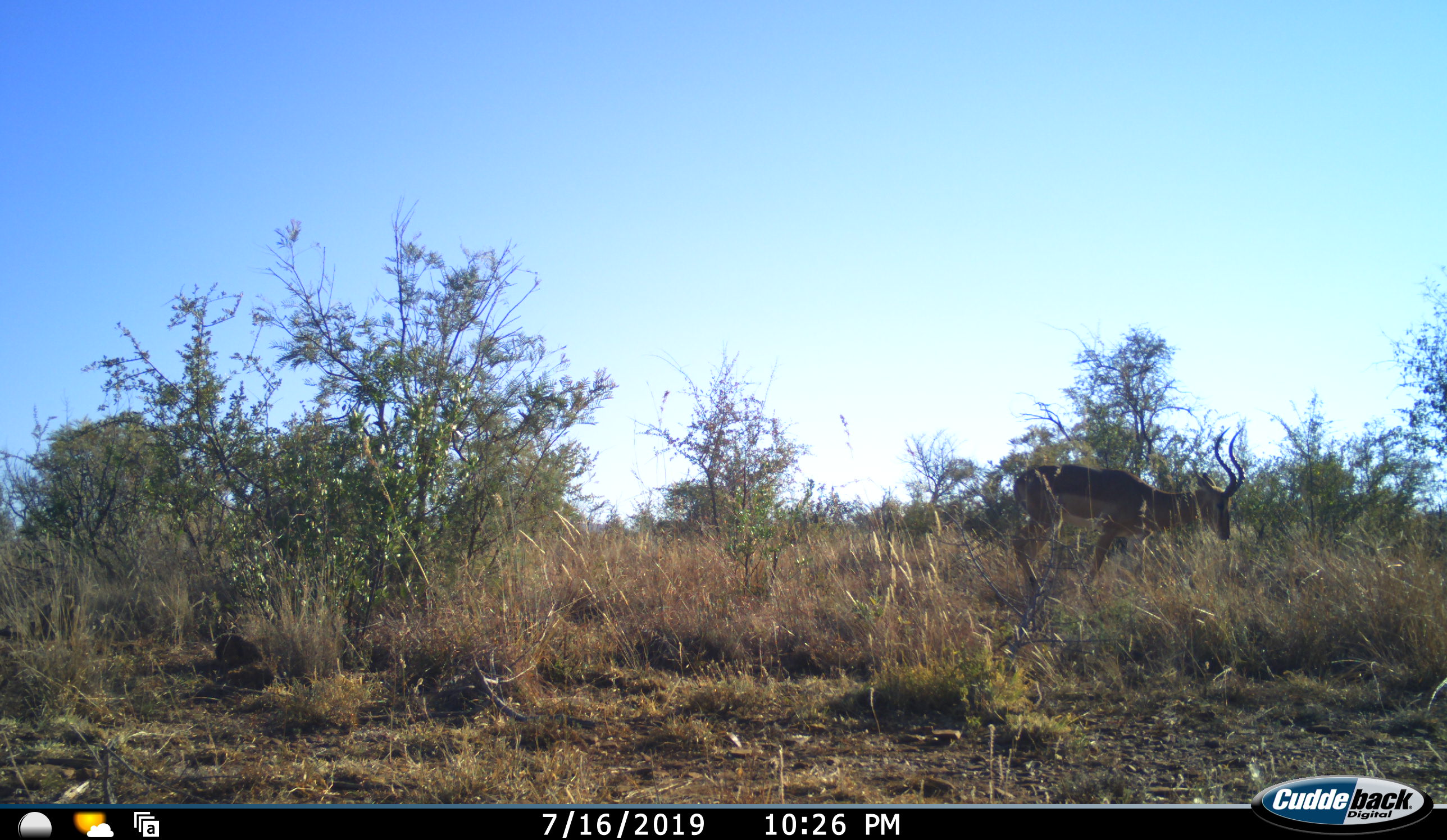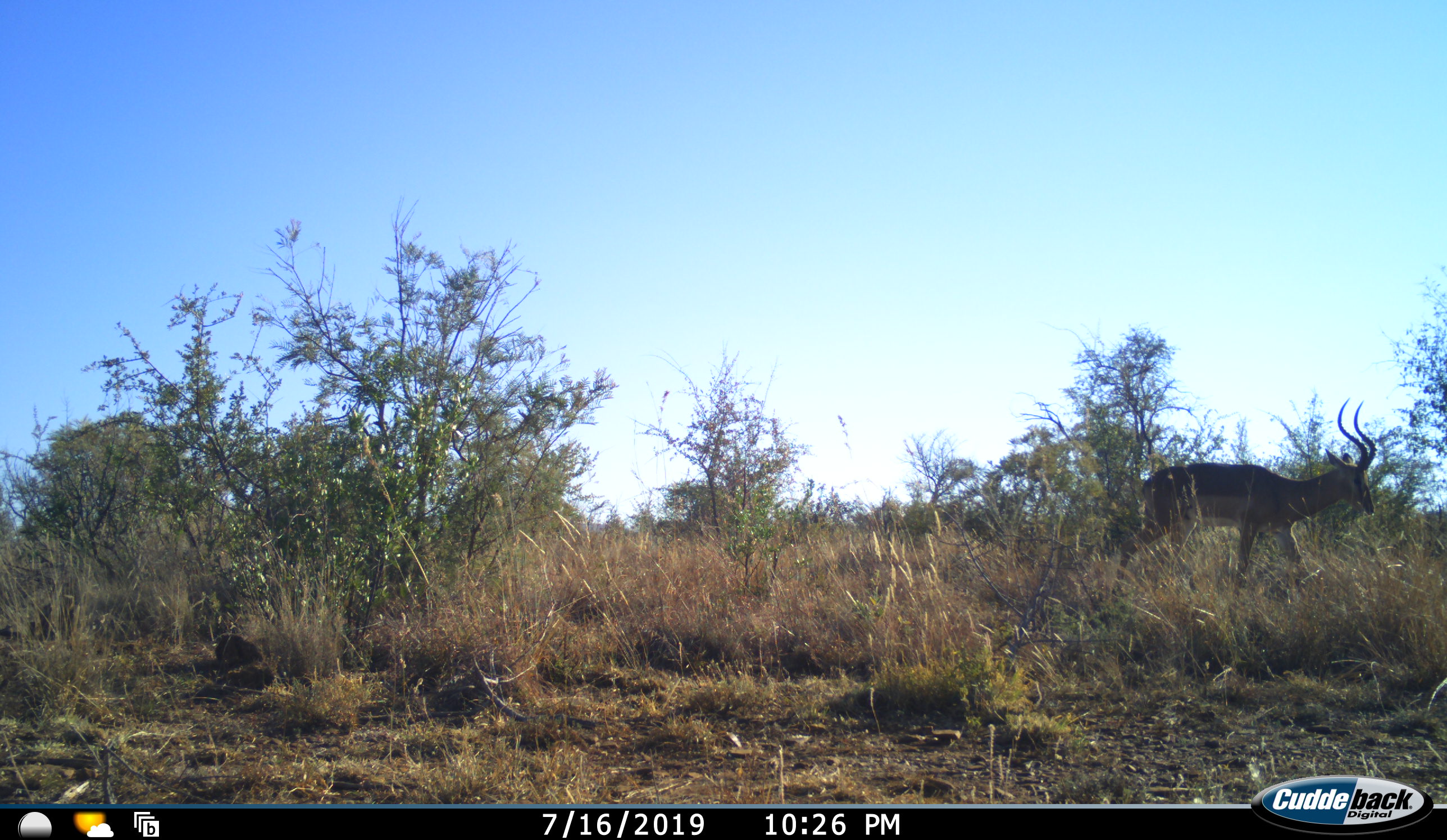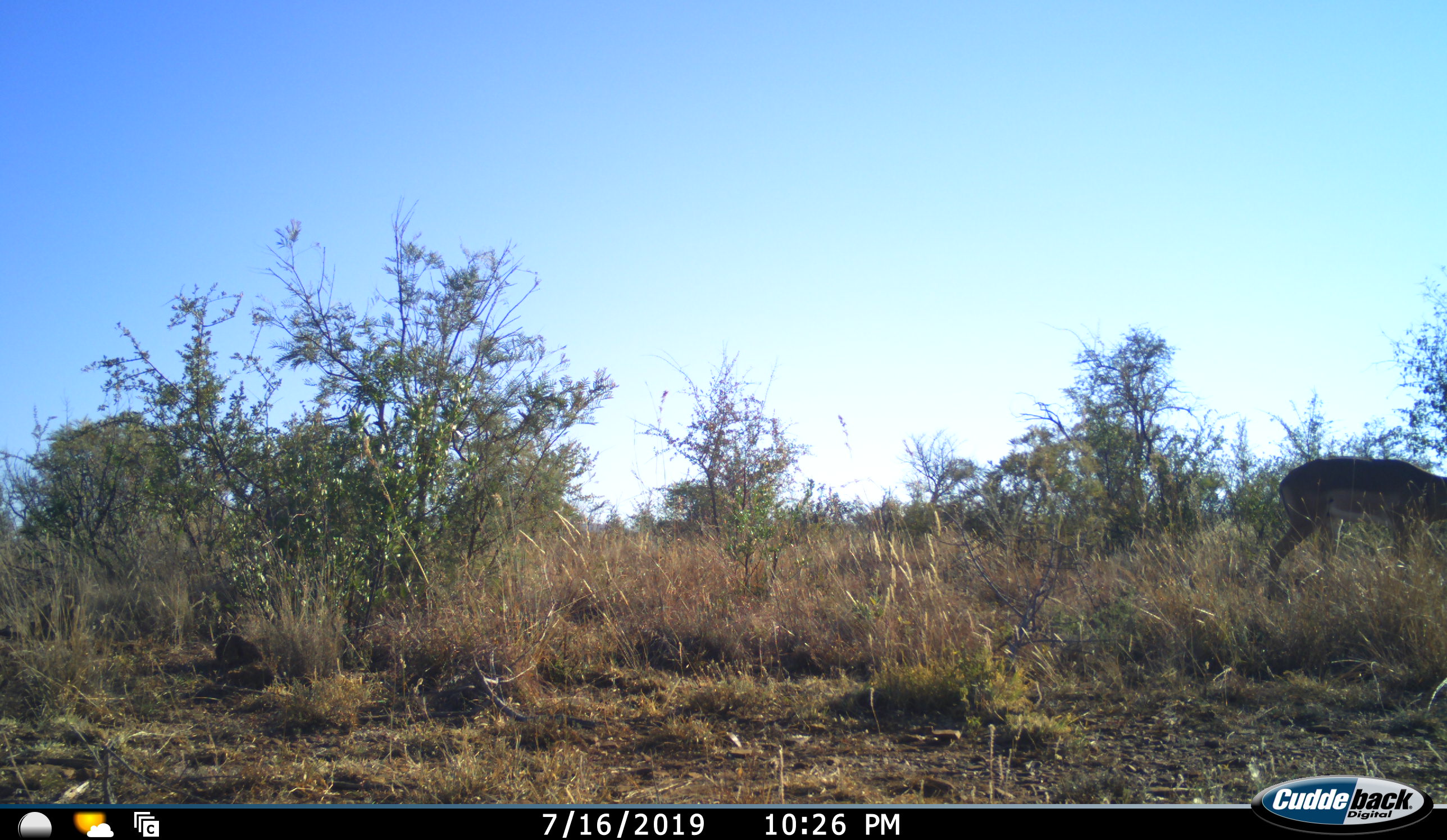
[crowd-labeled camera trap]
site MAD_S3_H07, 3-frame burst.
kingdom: Animalia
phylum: Chordata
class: Mammalia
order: Artiodactyla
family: Bovidae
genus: Aepyceros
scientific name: Aepyceros melampus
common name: impala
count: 1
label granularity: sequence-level